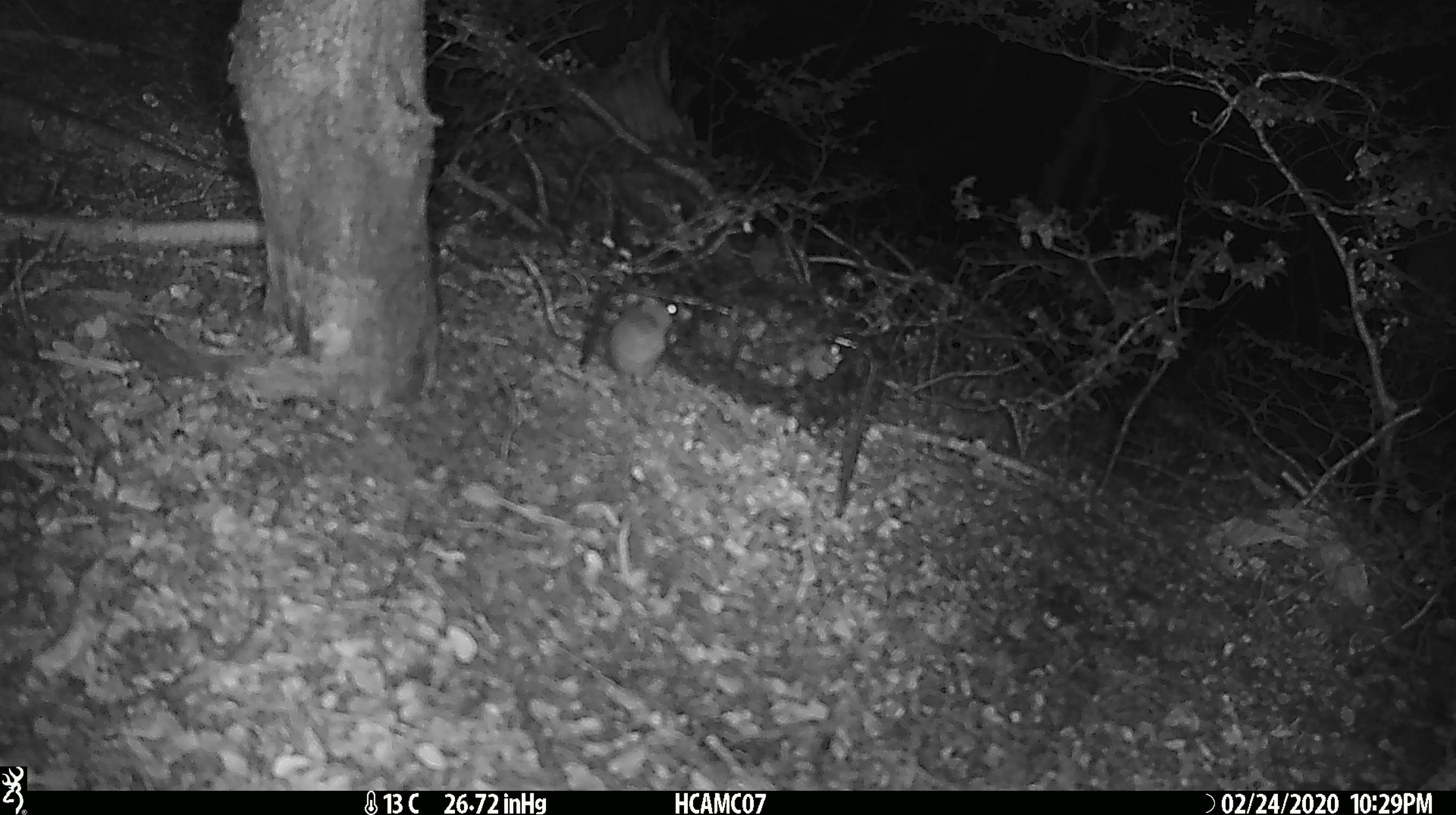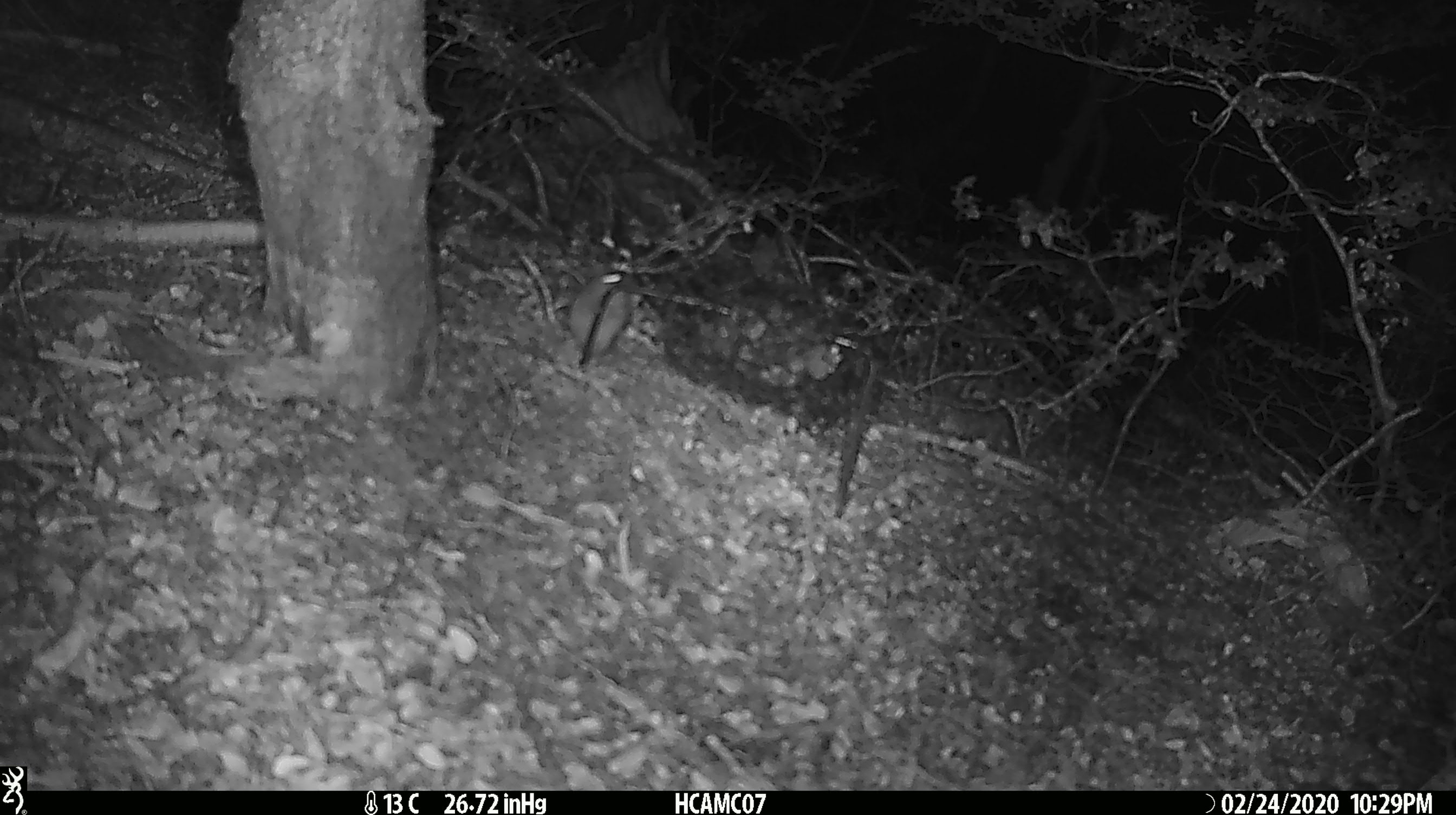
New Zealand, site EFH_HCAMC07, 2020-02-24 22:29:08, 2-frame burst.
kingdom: Animalia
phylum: Chordata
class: Mammalia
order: Rodentia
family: Muridae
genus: Mus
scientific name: Mus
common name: mouse